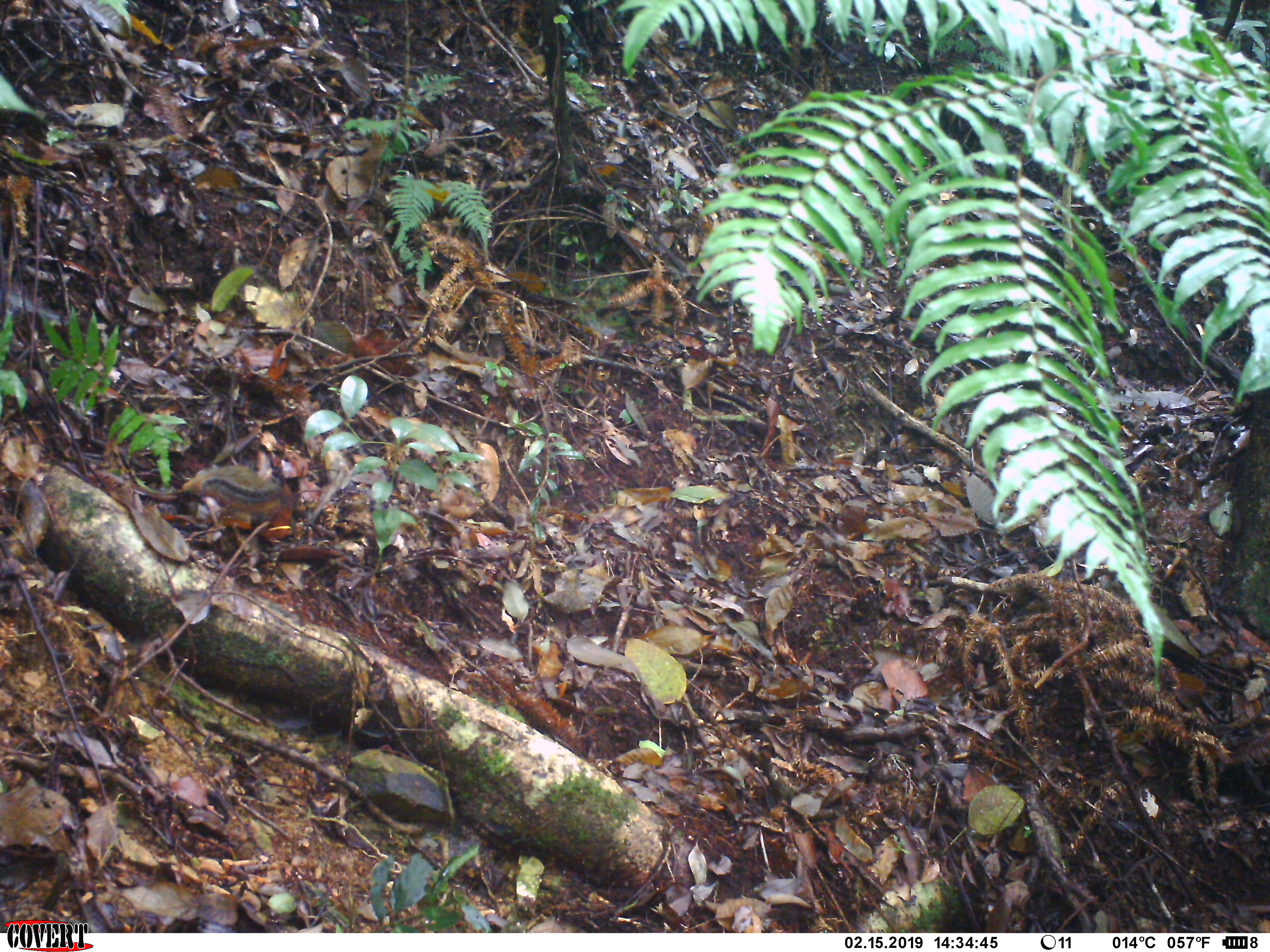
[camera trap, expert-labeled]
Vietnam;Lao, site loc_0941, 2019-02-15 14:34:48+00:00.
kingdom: Animalia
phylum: Chordata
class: Mammalia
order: Rodentia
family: Sciuridae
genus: Dremomys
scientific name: Dremomys rufigenis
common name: red-cheeked squirrel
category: red cheeked squirrel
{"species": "red cheeked squirrel (red-cheeked squirrel) (Dremomys rufigenis)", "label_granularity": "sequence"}